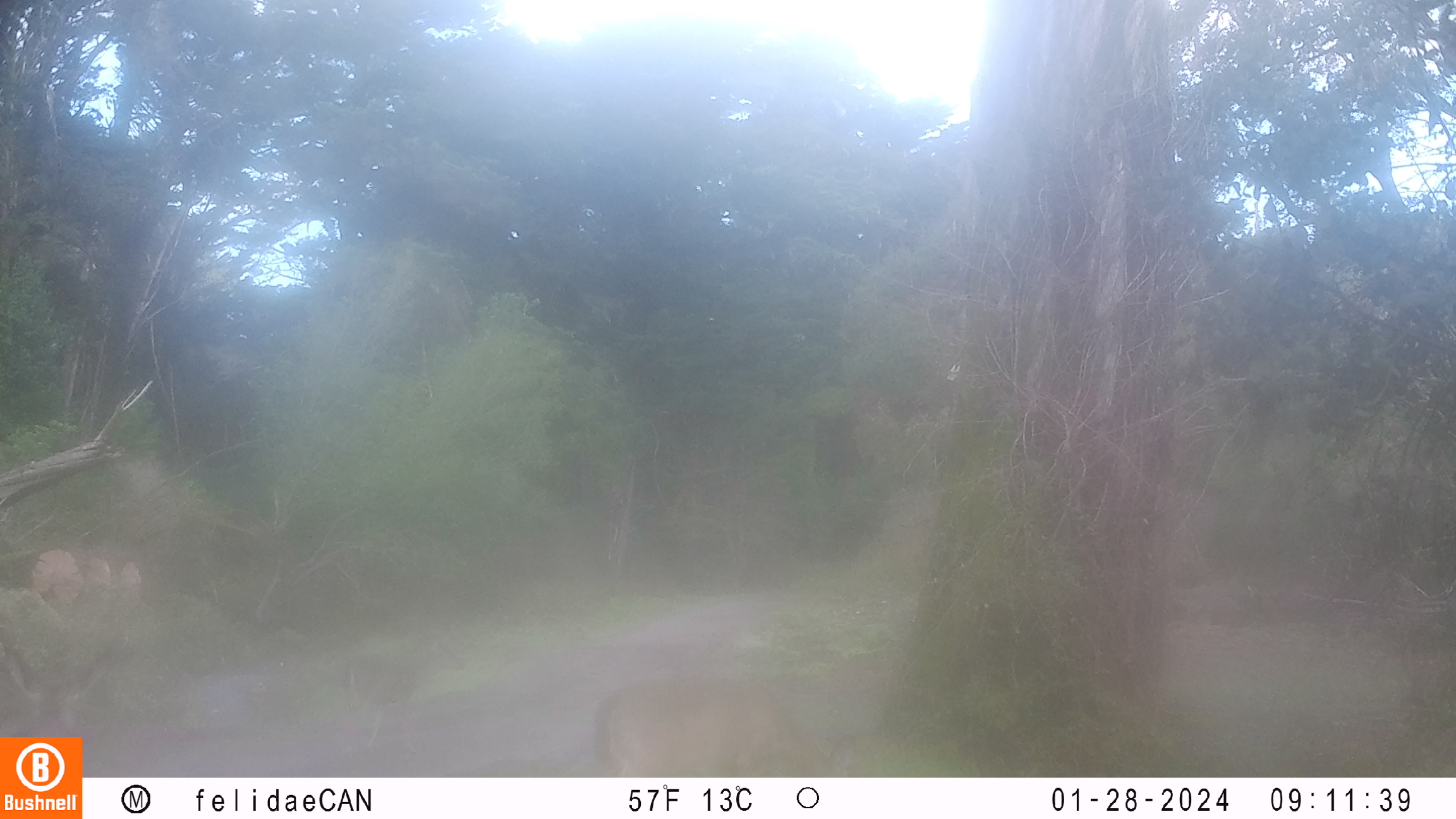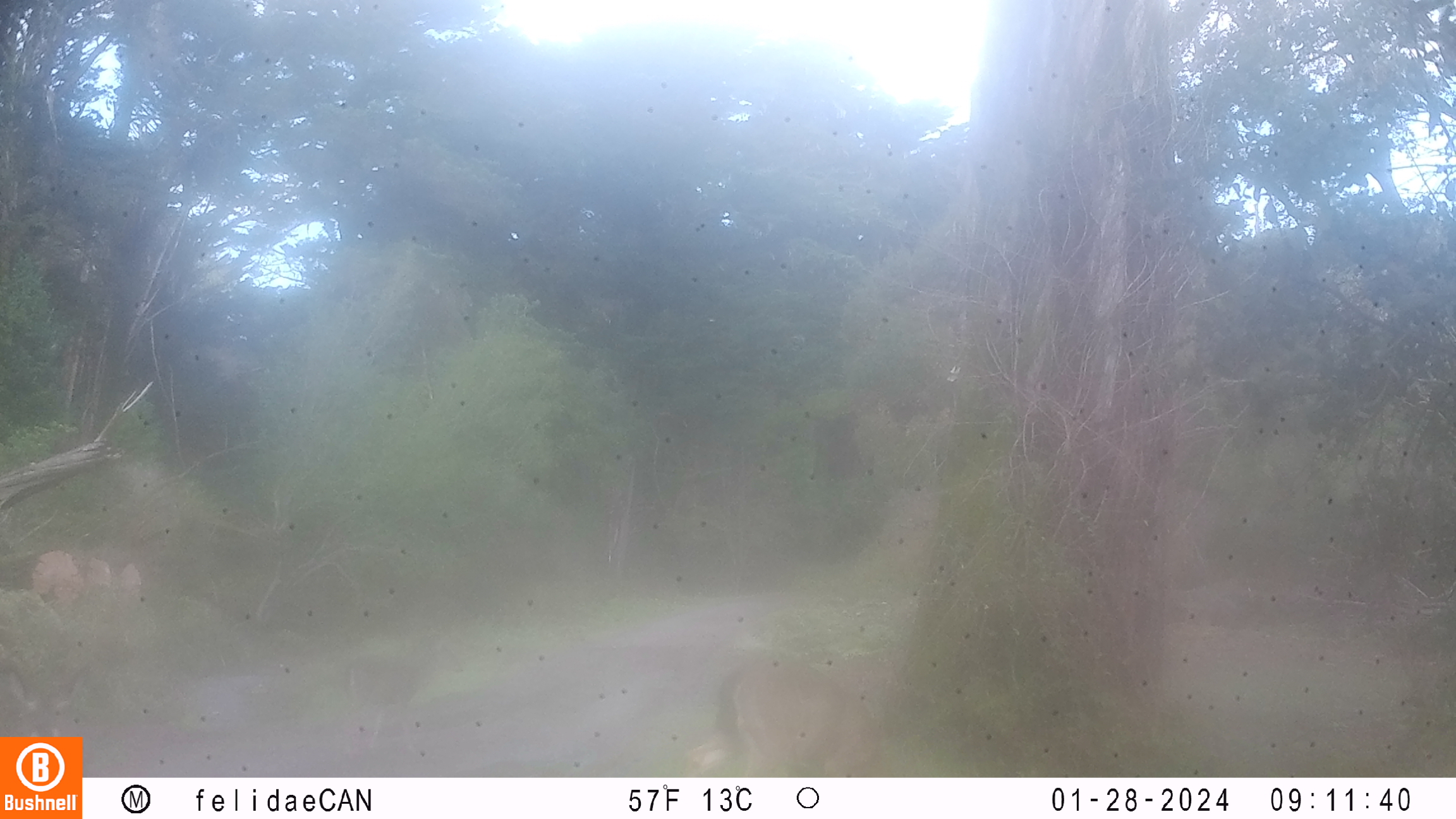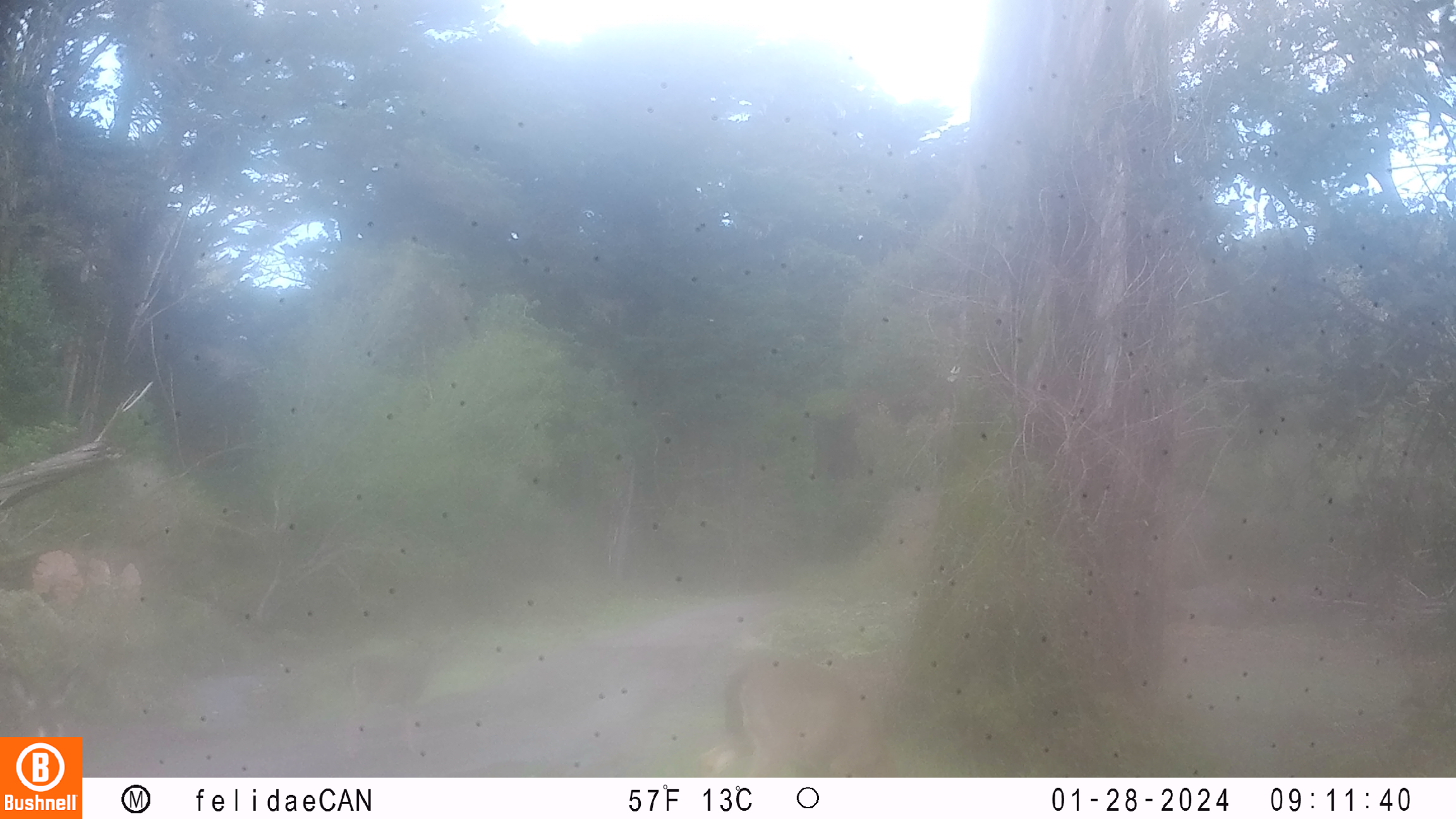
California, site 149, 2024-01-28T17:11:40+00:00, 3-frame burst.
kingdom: Animalia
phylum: Chordata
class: Mammalia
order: Artiodactyla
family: Cervidae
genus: Odocoileus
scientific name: Odocoileus hemionus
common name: mule deer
Mule deer (Odocoileus hemionus).